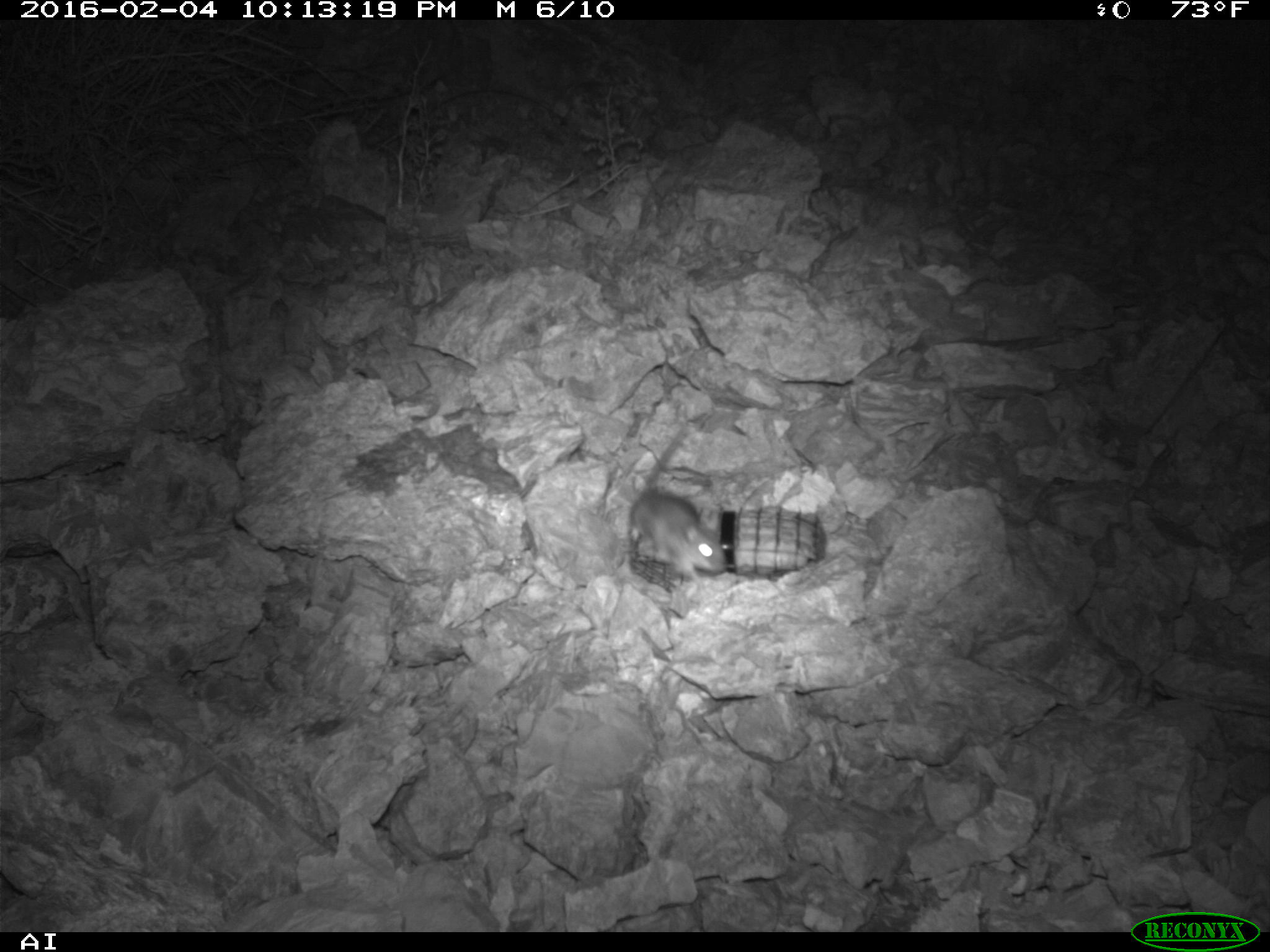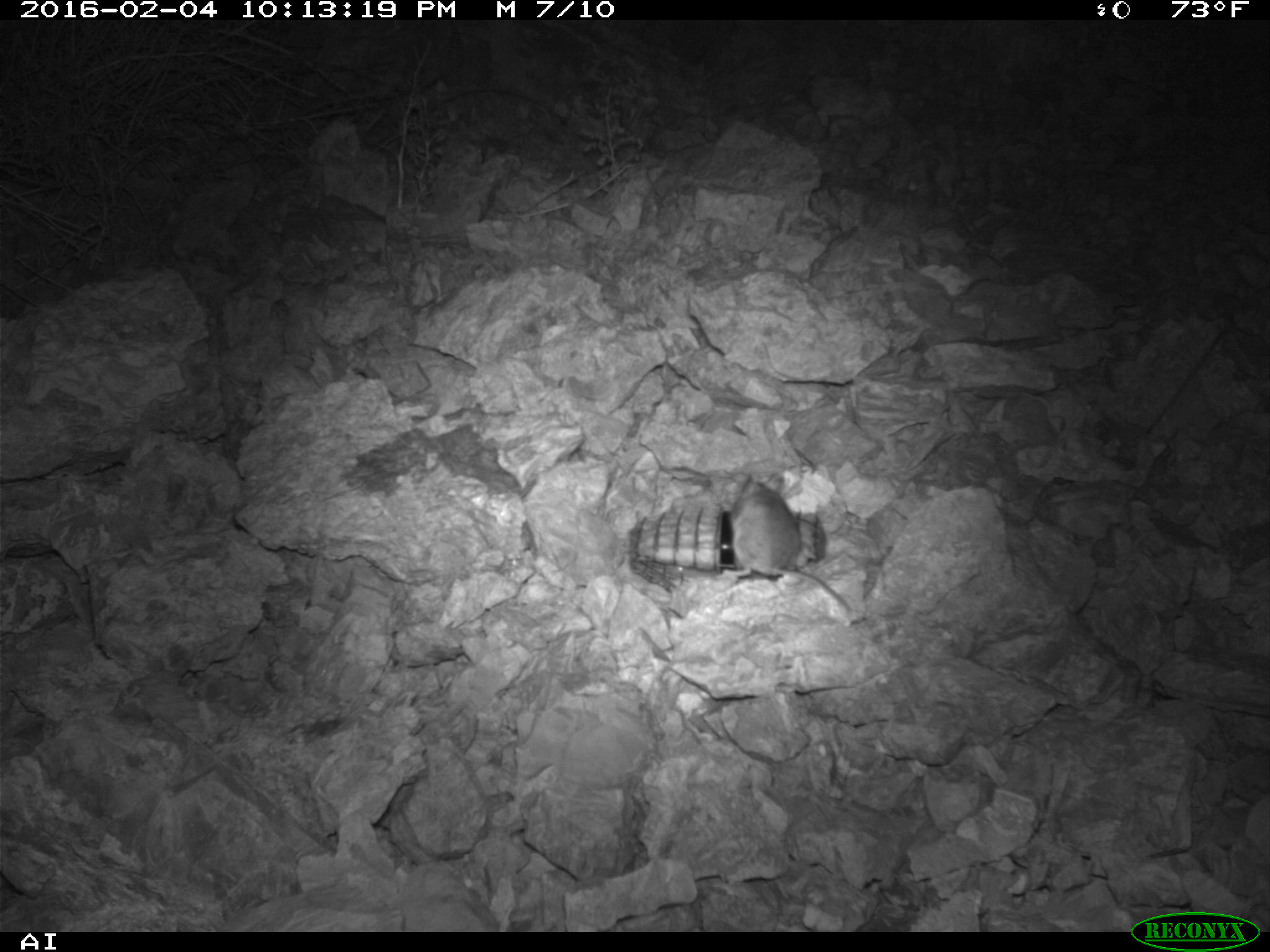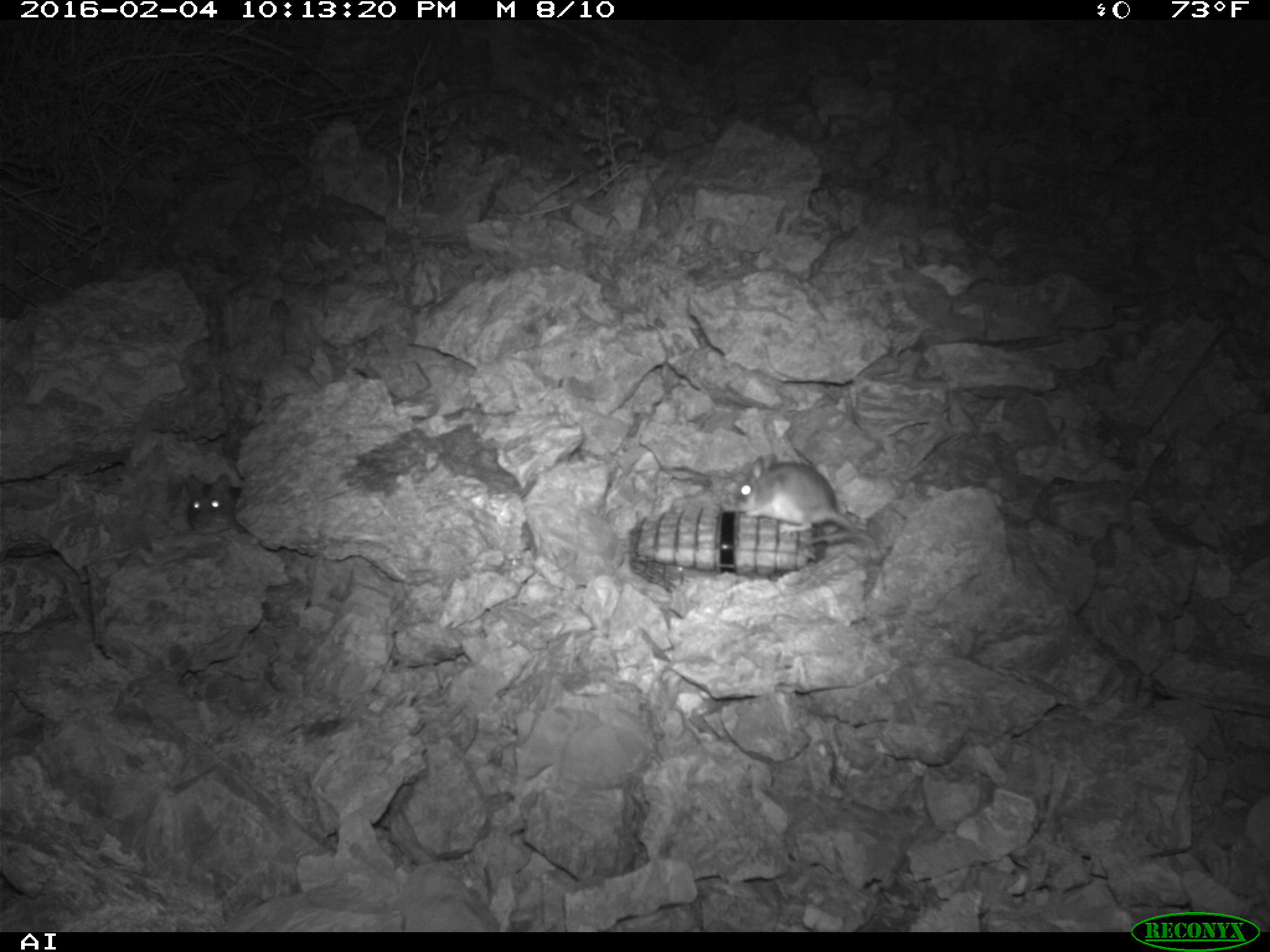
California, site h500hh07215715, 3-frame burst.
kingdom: Animalia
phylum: Chordata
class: Mammalia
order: Rodentia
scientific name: Rodentia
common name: rodent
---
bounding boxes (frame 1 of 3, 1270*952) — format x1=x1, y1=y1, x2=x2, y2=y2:
rodent: x1=629, y1=427, x2=727, y2=584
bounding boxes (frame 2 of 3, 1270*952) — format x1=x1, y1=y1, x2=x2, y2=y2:
rodent: x1=721, y1=474, x2=851, y2=612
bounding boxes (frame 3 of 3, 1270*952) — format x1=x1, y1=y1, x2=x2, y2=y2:
rodent: x1=735, y1=452, x2=878, y2=564; x1=183, y1=472, x2=247, y2=534